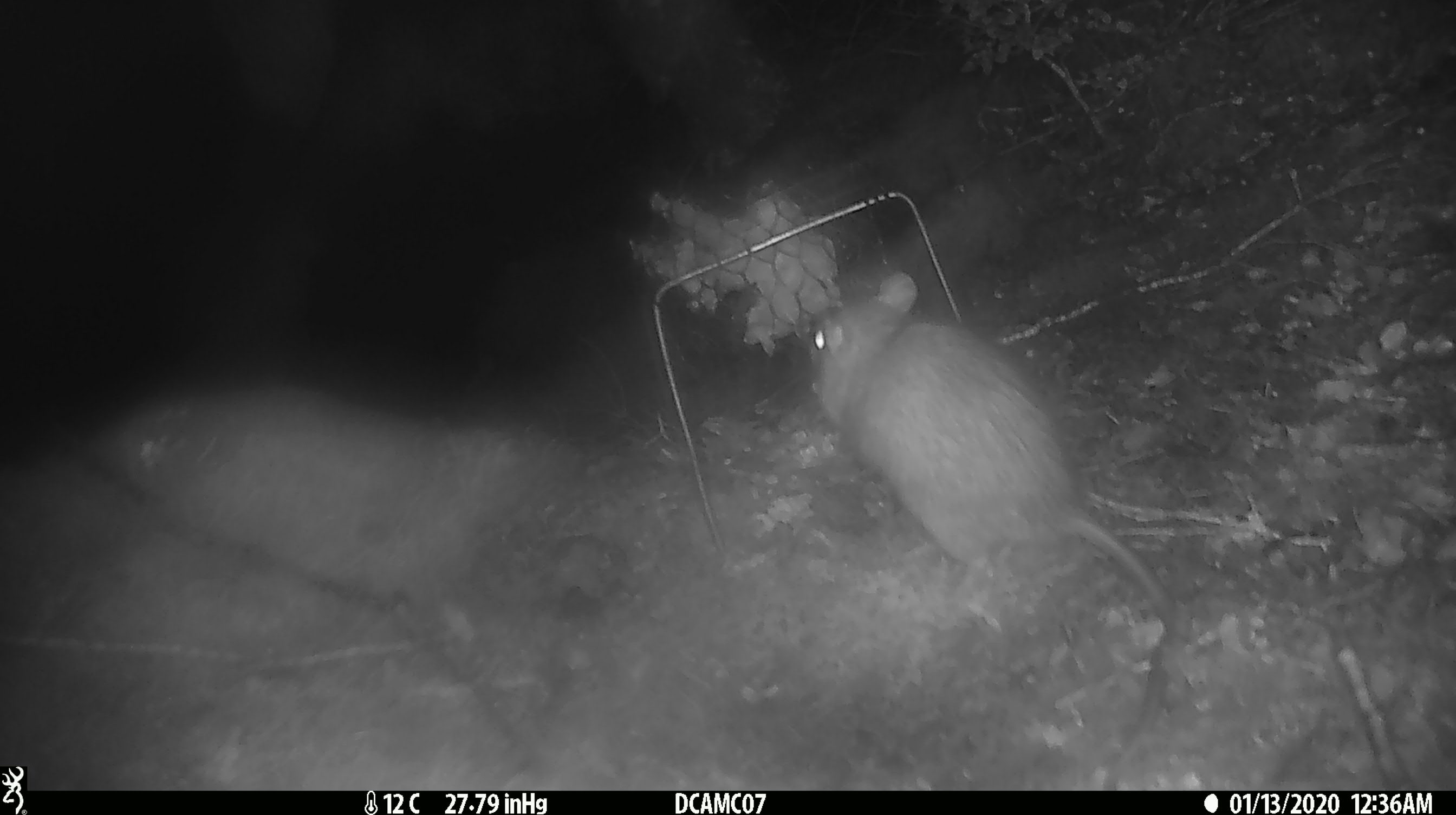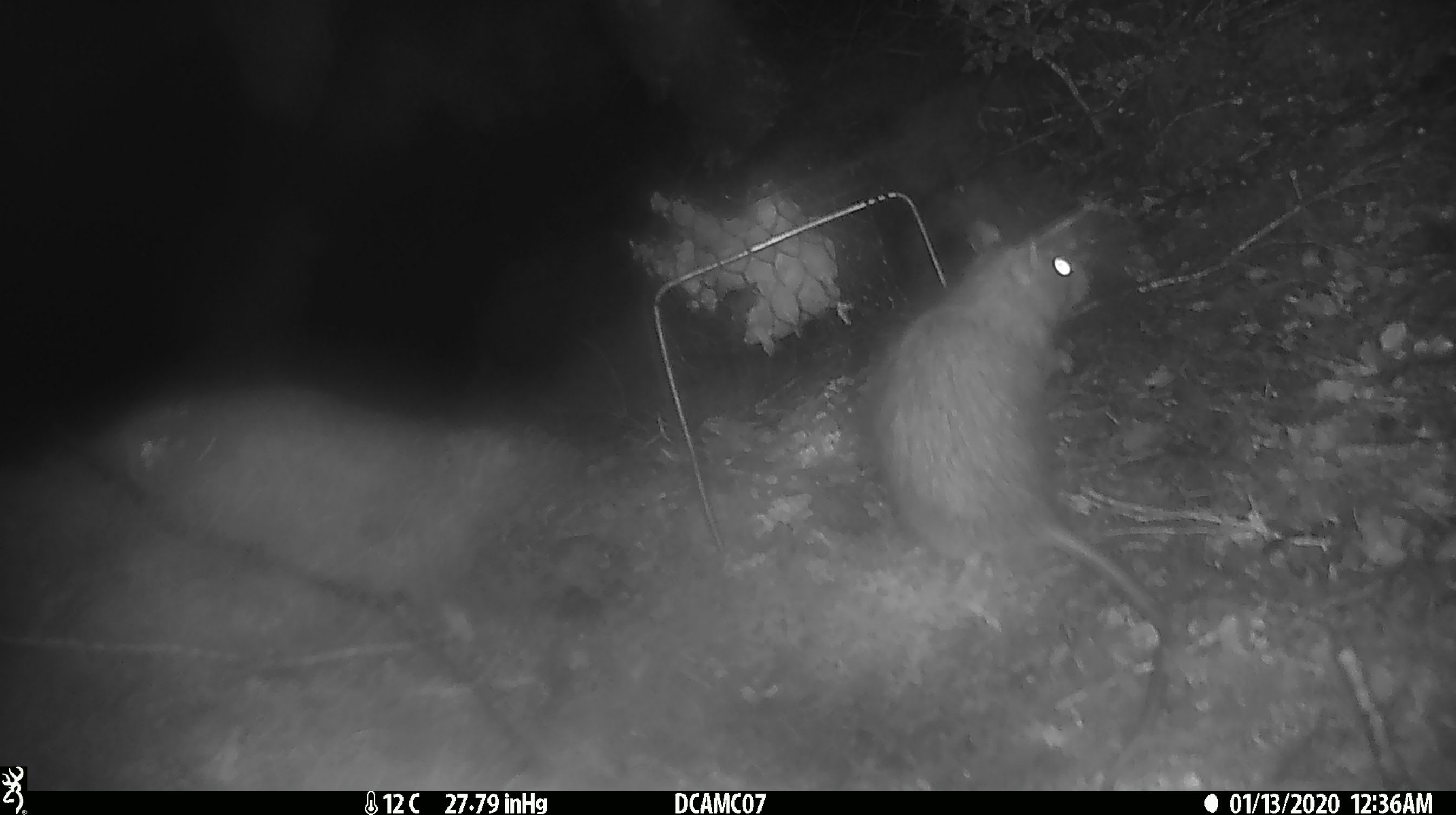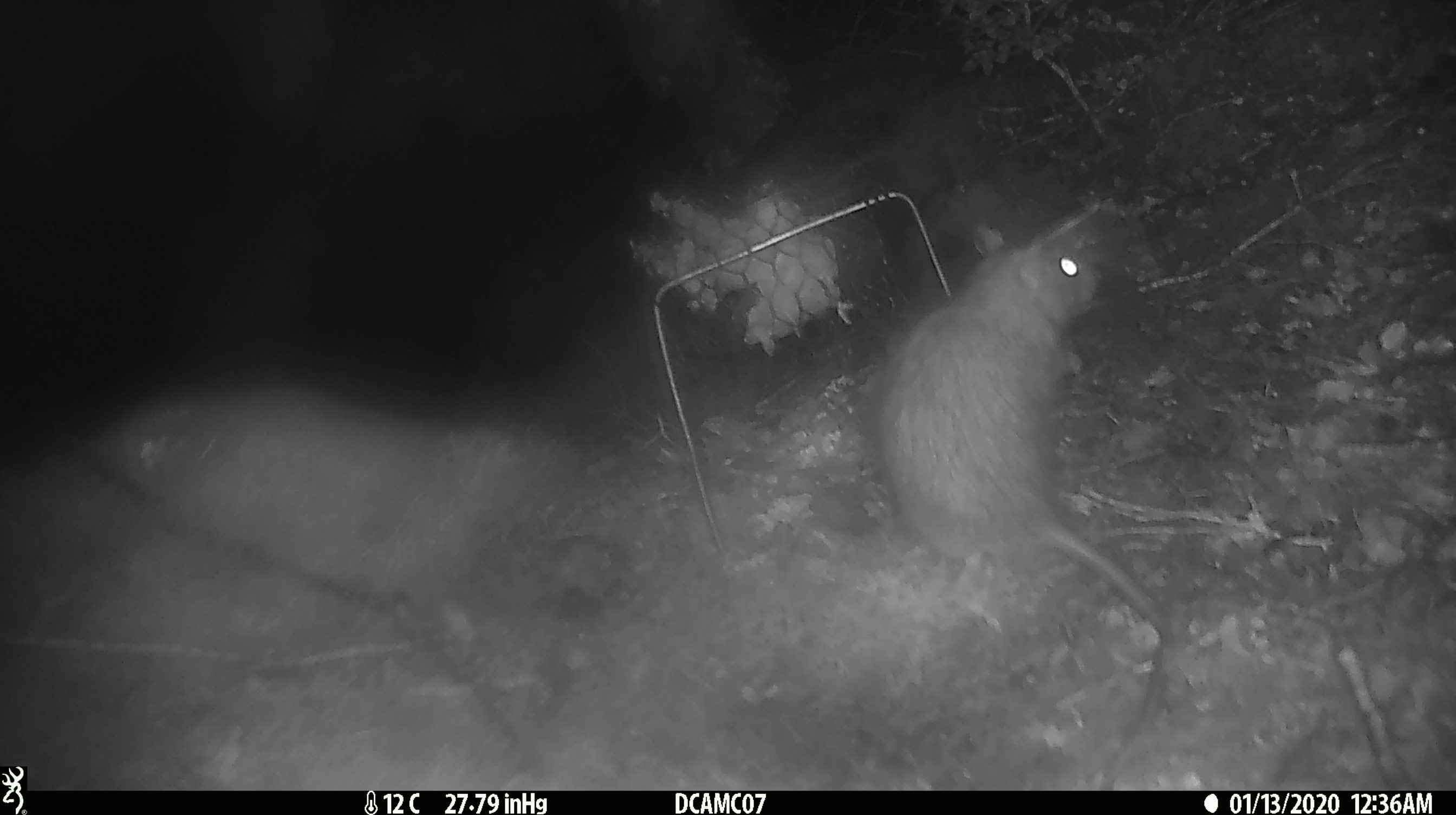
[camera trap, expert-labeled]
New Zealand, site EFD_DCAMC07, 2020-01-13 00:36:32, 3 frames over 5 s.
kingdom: Animalia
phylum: Chordata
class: Mammalia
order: Rodentia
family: Muridae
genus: Rattus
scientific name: Rattus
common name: rat